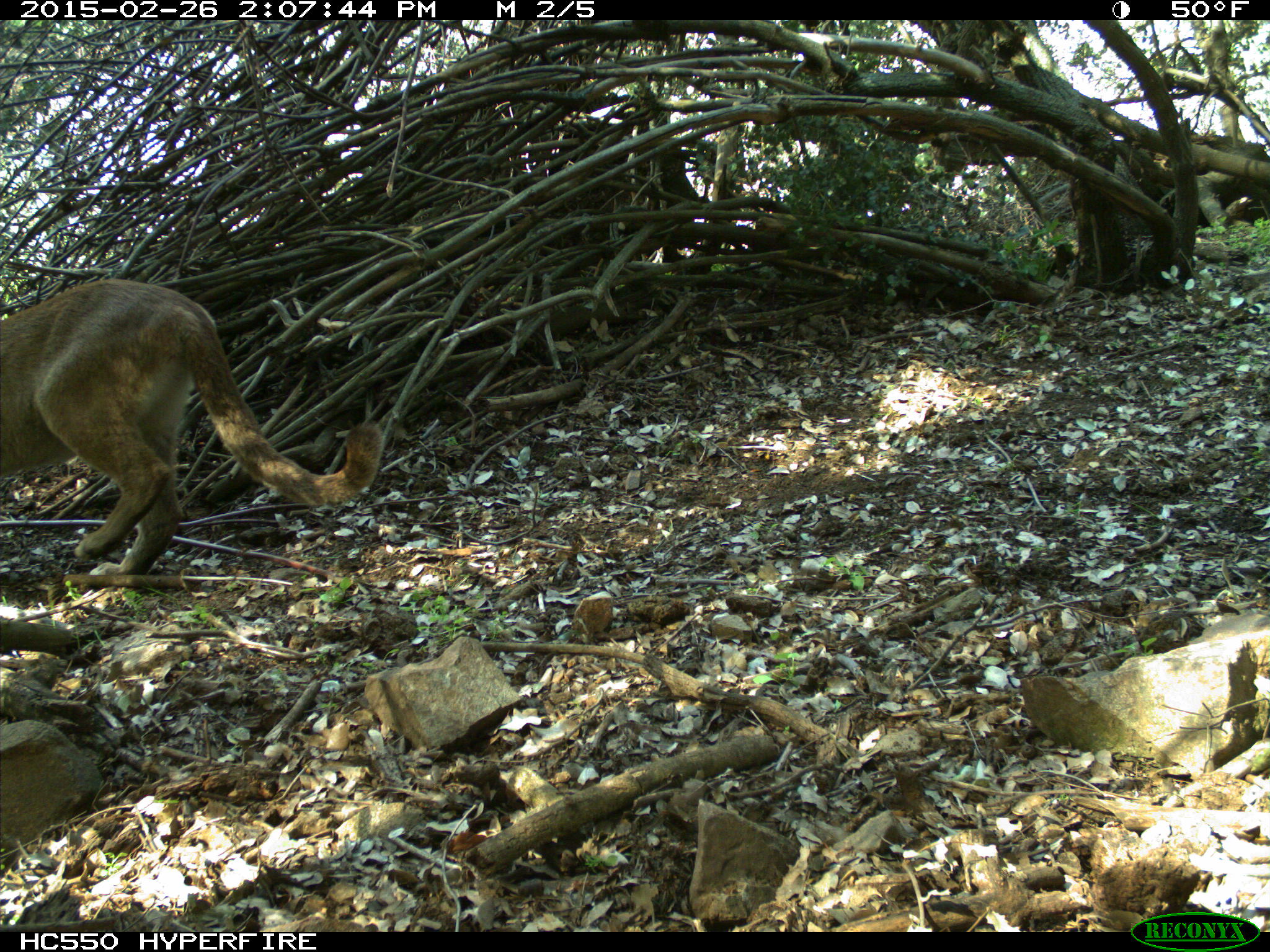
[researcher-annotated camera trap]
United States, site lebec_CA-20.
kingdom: Animalia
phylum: Chordata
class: Mammalia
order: Carnivora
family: Felidae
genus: Puma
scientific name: Puma concolor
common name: mountain lion